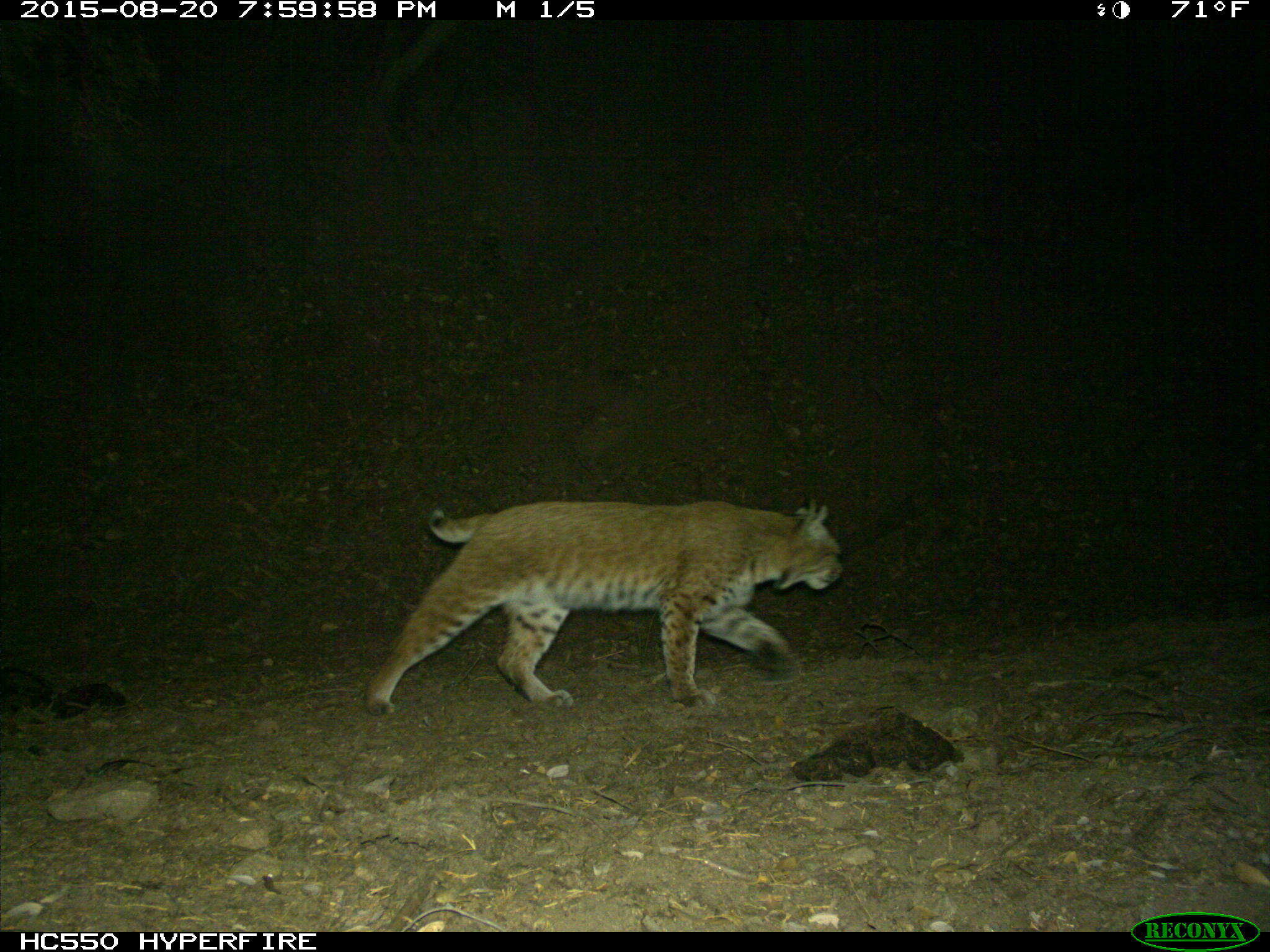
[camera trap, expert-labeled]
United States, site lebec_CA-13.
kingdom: Animalia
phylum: Chordata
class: Mammalia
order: Carnivora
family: Felidae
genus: Lynx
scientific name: Lynx rufus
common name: bobcat